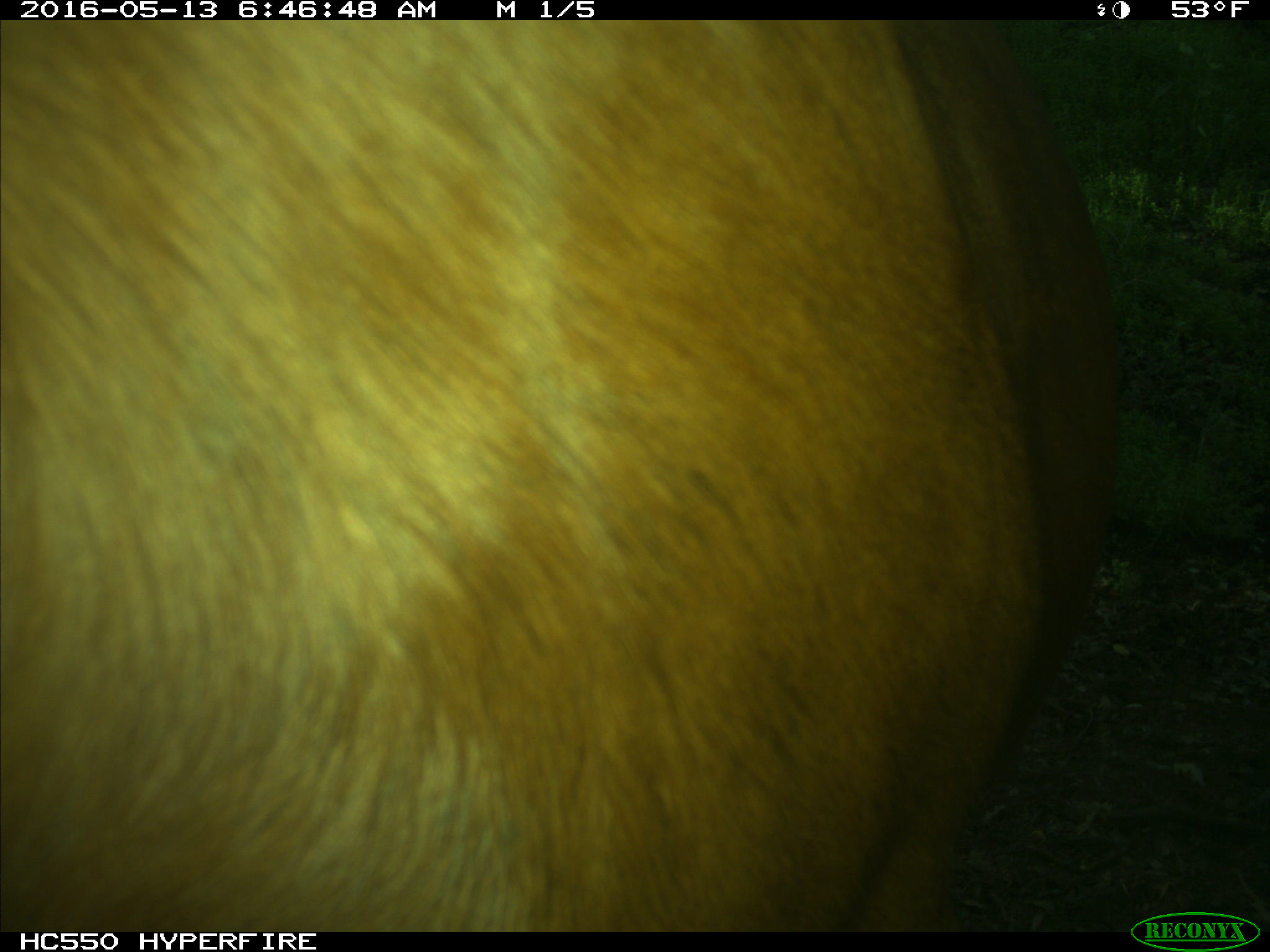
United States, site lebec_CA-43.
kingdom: Animalia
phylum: Chordata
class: Mammalia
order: Artiodactyla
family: Bovidae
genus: Bos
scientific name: Bos taurus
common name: domestic cow